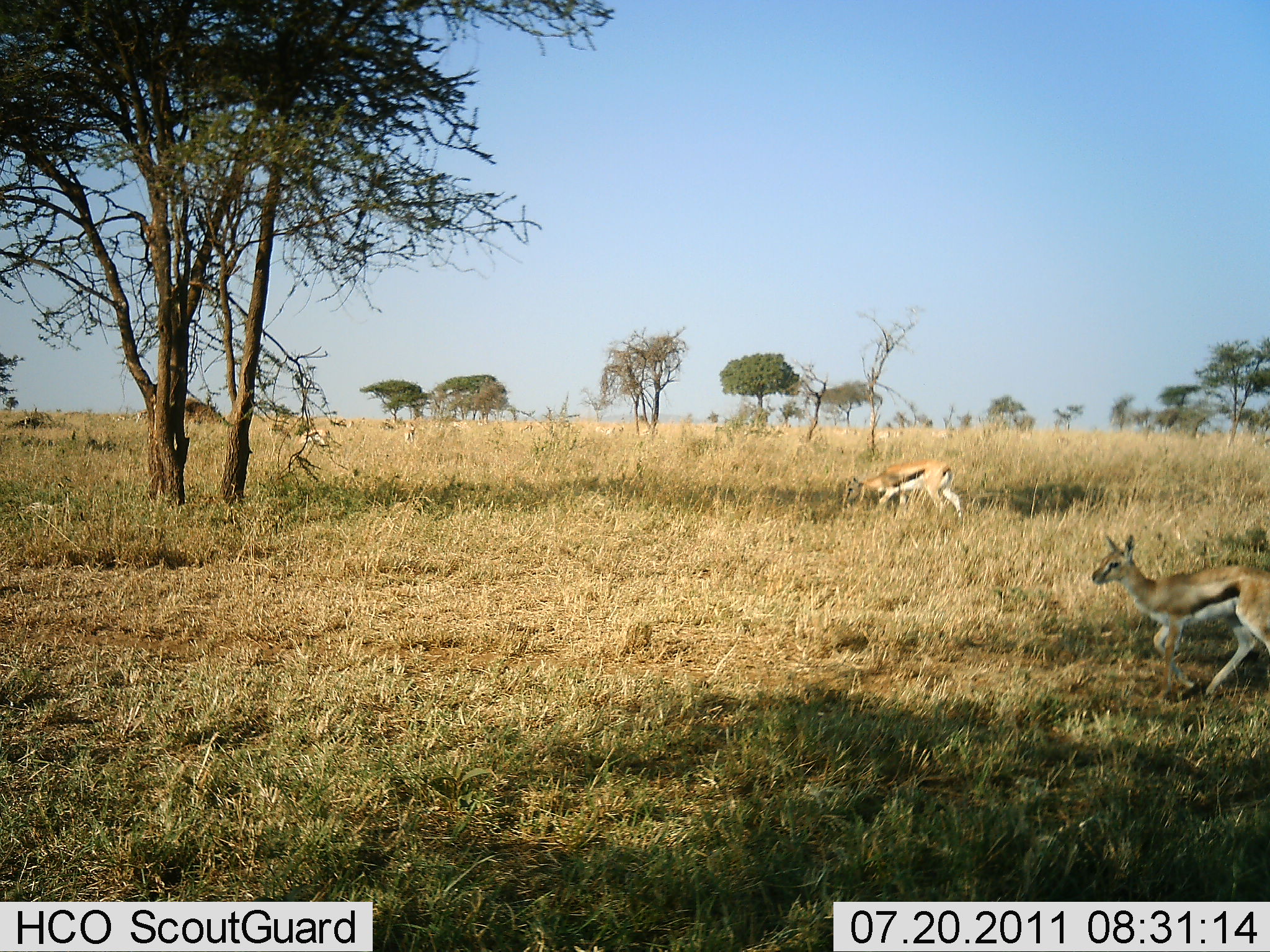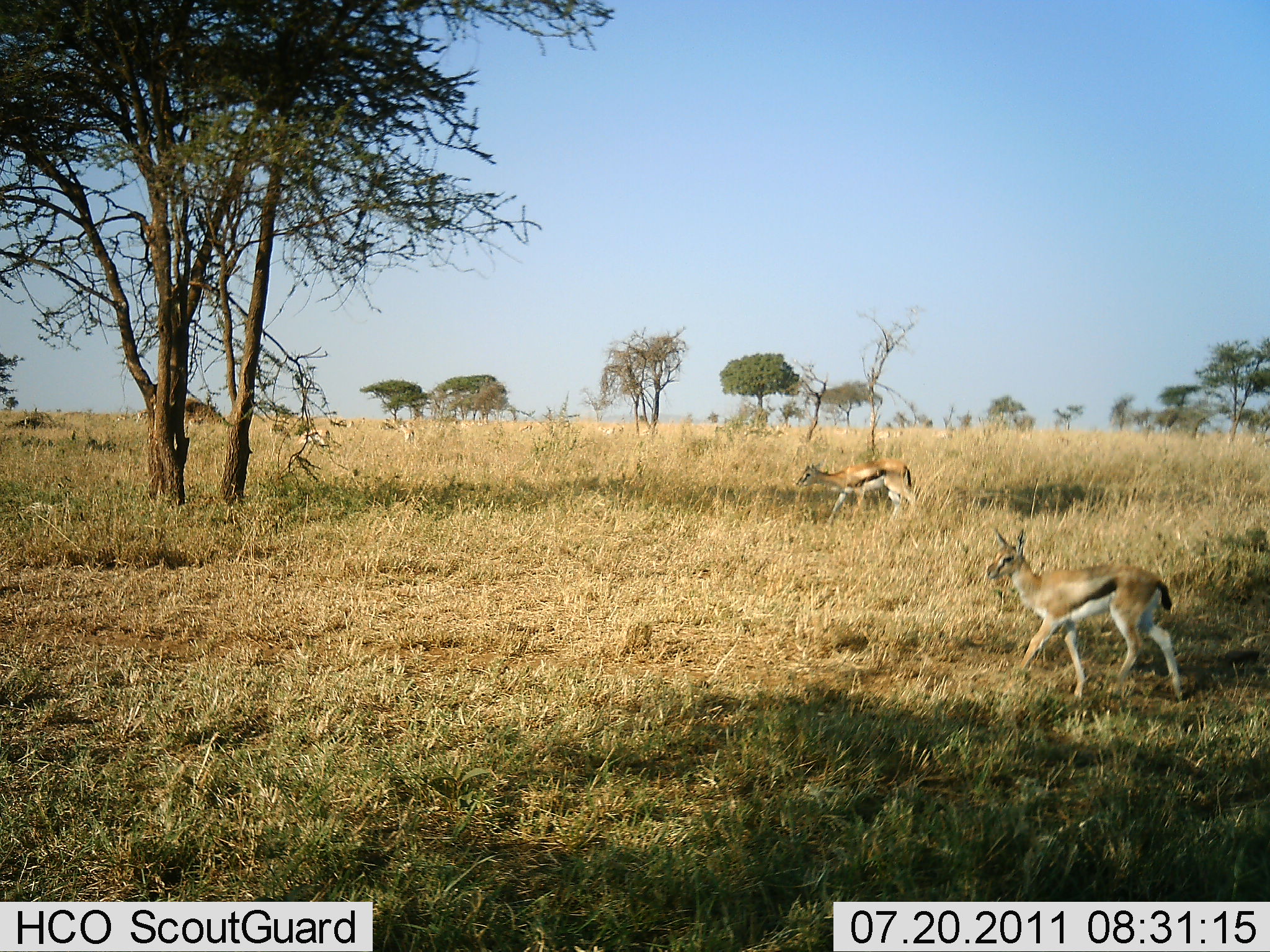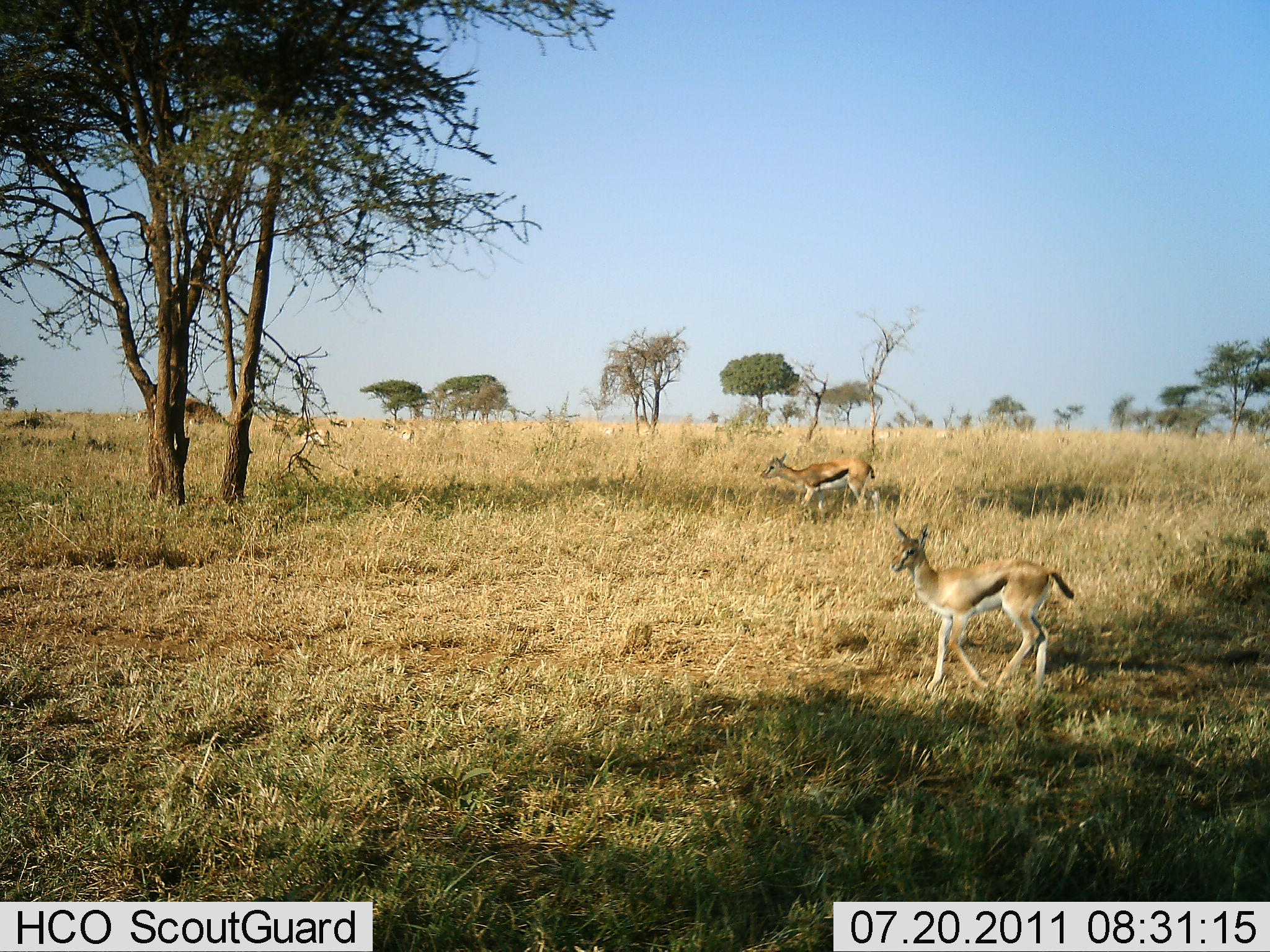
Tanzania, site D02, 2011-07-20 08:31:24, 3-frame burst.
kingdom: Animalia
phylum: Chordata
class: Mammalia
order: Artiodactyla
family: Bovidae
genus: Eudorcas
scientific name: Eudorcas thomsonii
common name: thomson's gazelle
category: gazellethomsons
Gazellethomsons (thomson's gazelle) (Eudorcas thomsonii), count 5. Behavior (volunteer vote fractions): standing 20%, resting 0%, moving 100%, interacting 0%. Young present (vote fraction): 0%. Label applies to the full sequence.